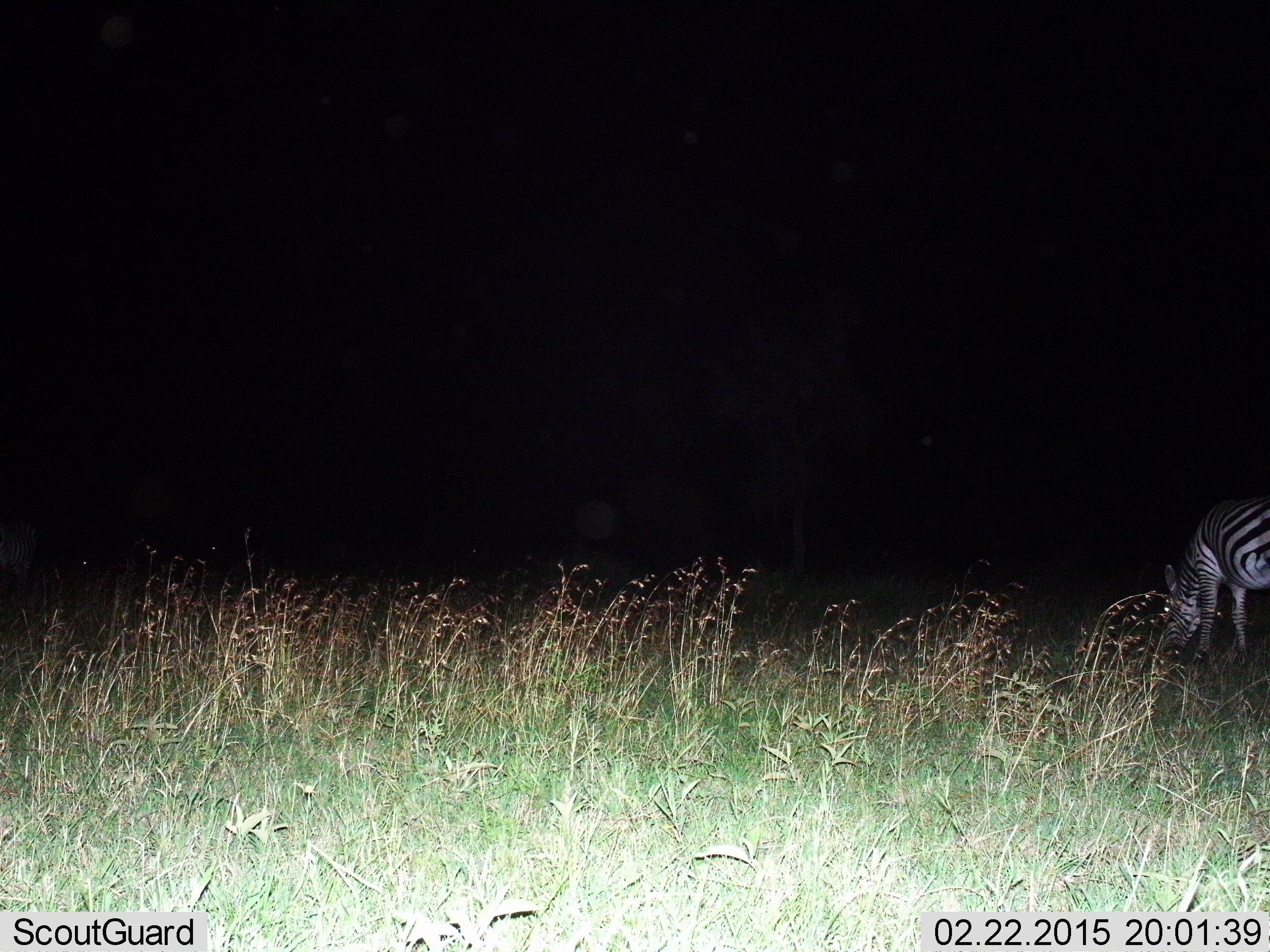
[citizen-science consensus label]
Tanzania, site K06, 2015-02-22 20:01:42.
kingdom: Animalia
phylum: Chordata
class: Mammalia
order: Perissodactyla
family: Equidae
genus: Equus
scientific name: Equus quagga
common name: plains zebra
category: zebra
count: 1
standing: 0%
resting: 0%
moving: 0%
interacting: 0%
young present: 0%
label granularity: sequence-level